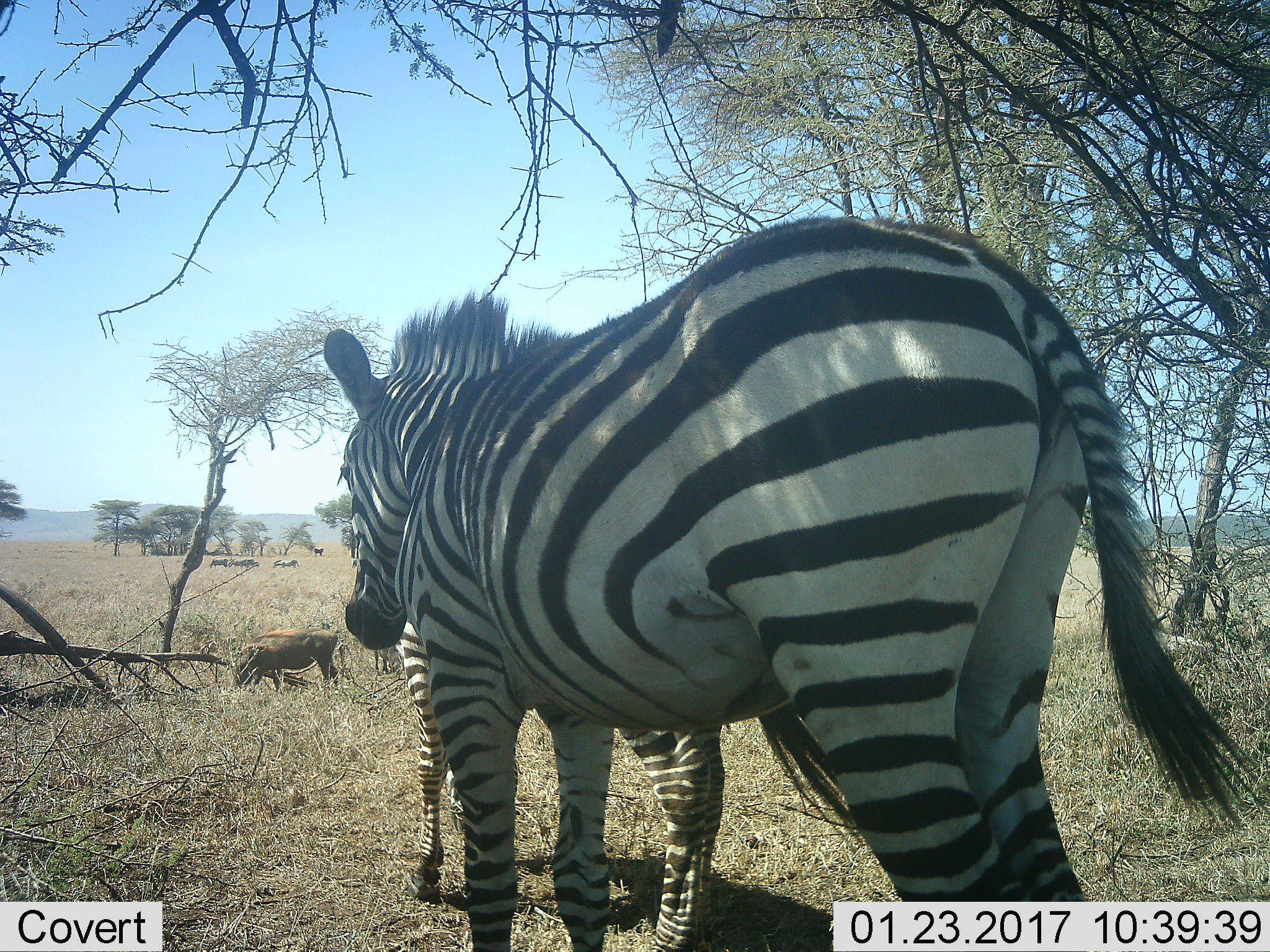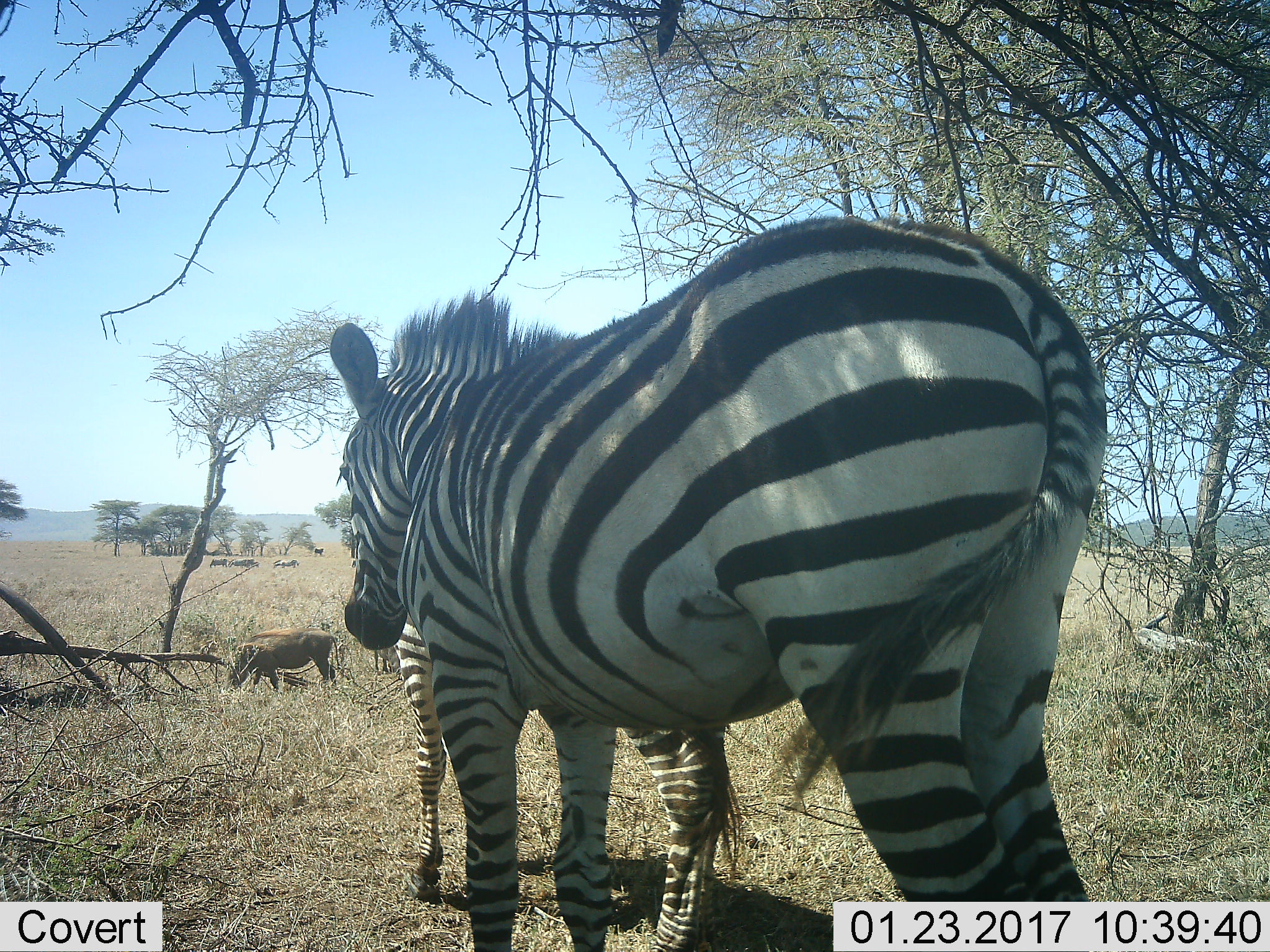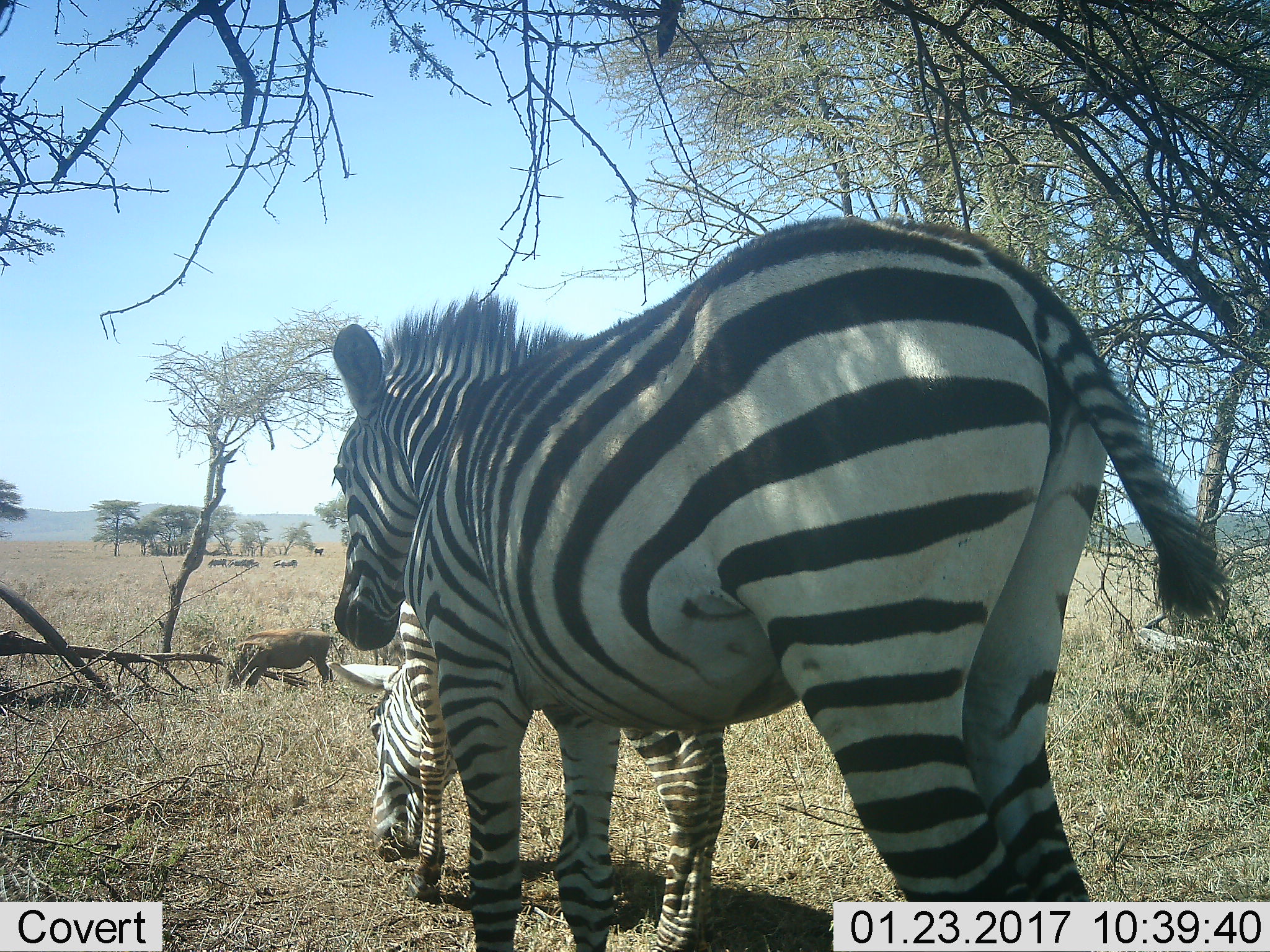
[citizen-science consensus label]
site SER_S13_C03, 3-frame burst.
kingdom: Animalia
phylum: Chordata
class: Mammalia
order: Perissodactyla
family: Equidae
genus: Equus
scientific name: Equus quagga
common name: plains zebra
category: zebraplains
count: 2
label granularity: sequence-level